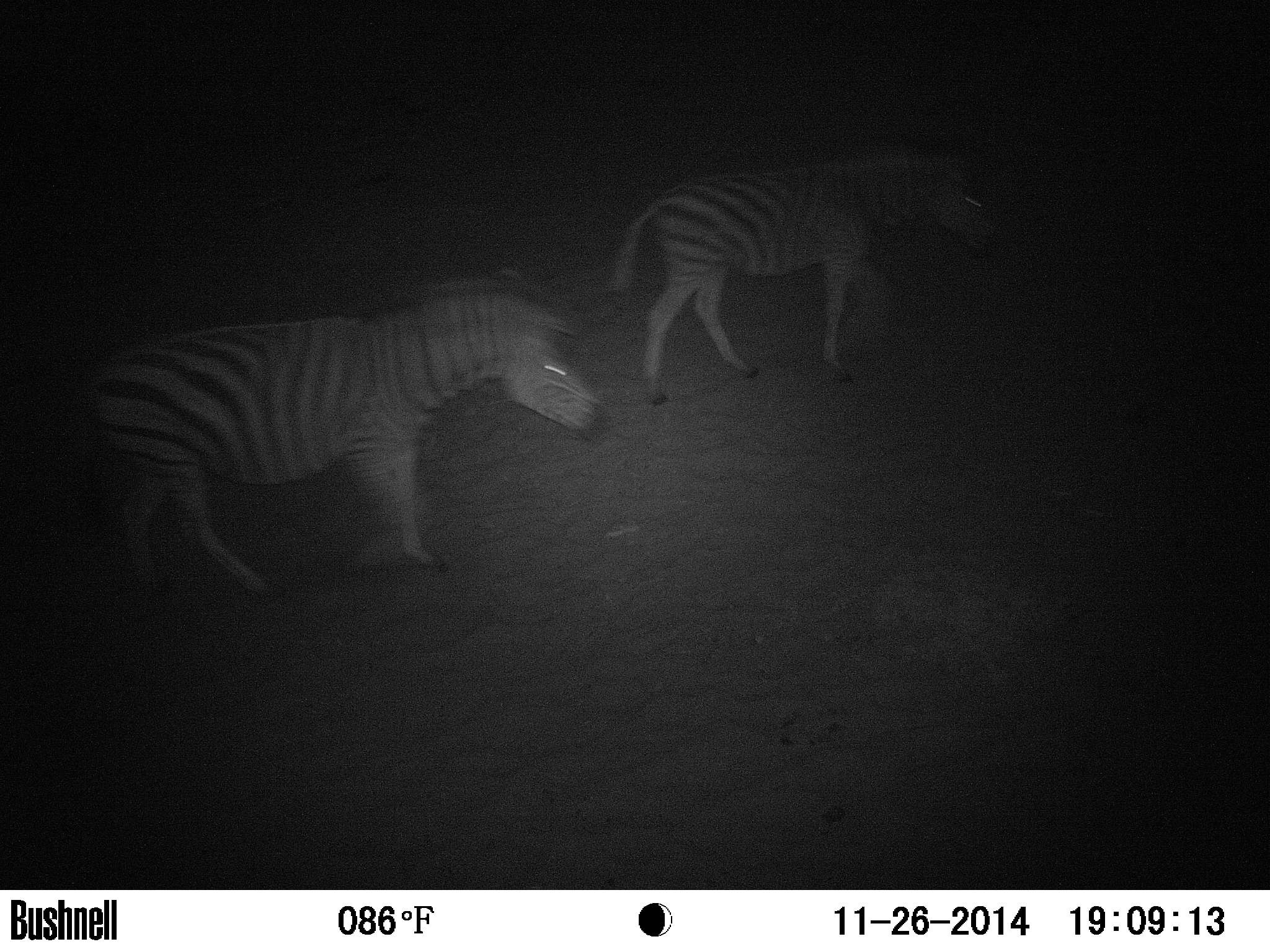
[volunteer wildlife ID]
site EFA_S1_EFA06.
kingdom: Animalia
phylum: Chordata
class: Mammalia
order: Perissodactyla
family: Equidae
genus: Equus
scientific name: Equus quagga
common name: plains zebra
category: zebraplains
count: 2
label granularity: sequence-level